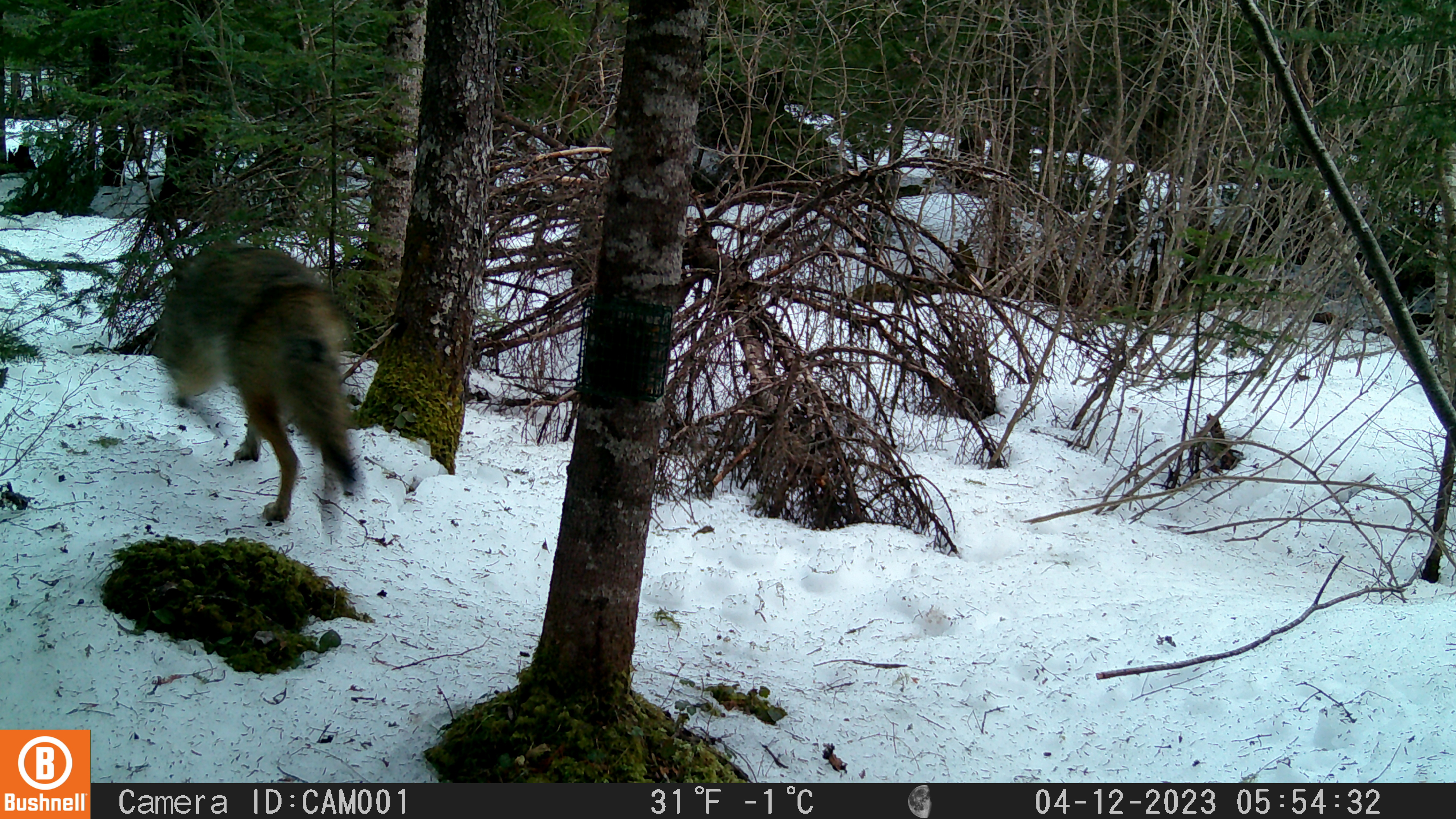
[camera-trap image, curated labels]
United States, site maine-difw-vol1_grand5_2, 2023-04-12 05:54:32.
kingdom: Animalia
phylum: Chordata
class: Mammalia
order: Carnivora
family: Canidae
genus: Canis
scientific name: Canis latrans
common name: coyote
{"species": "coyote (Canis latrans)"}